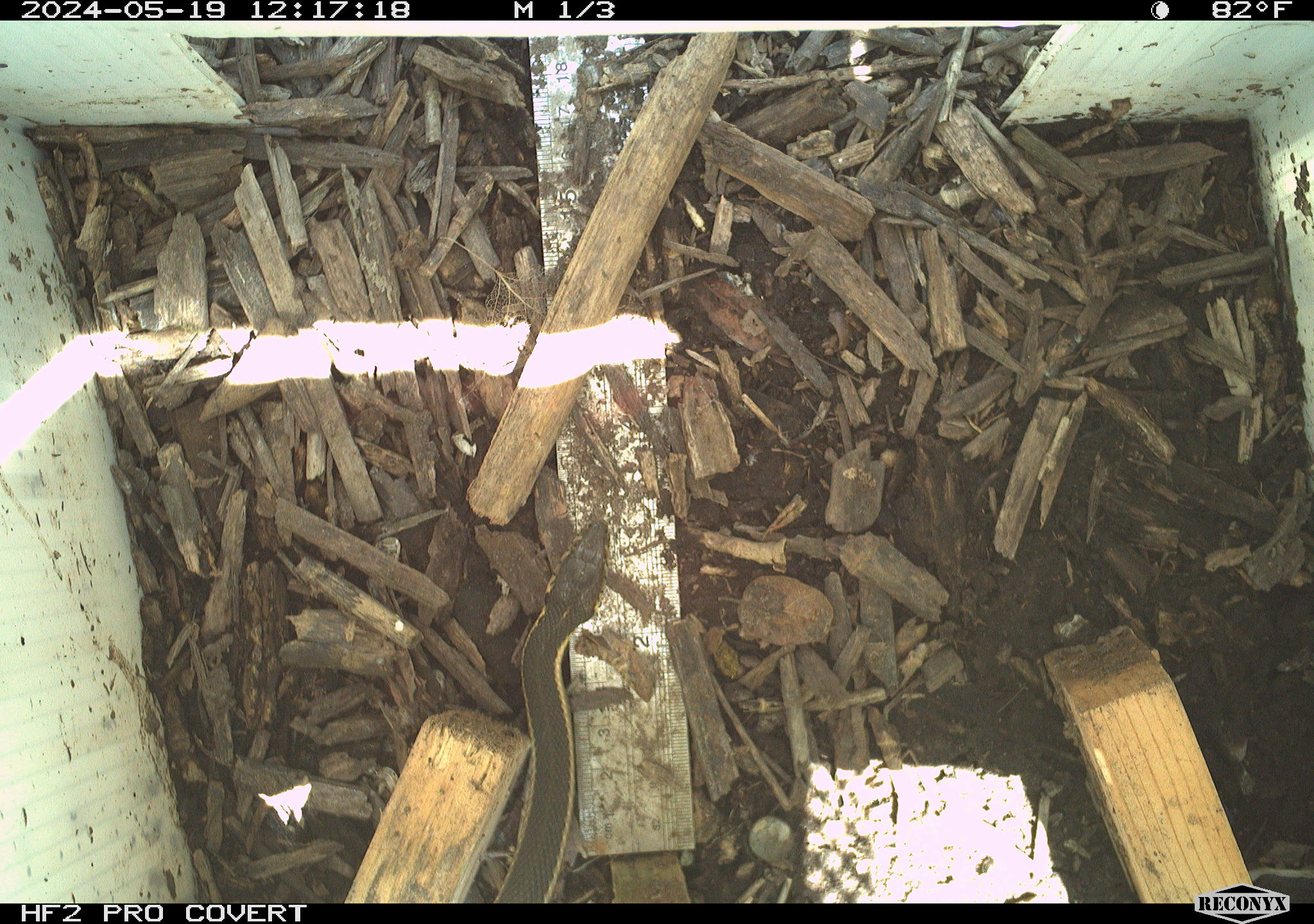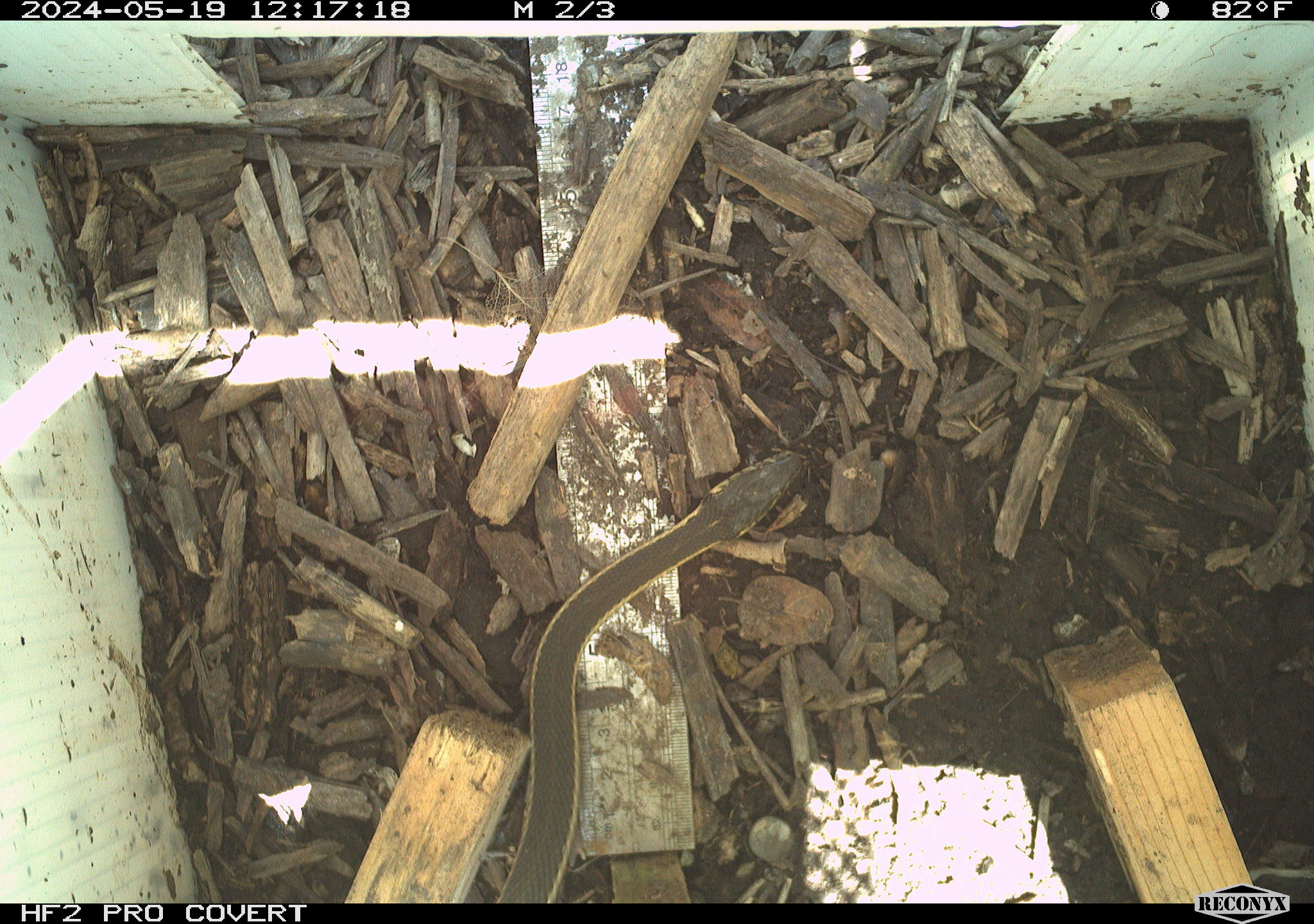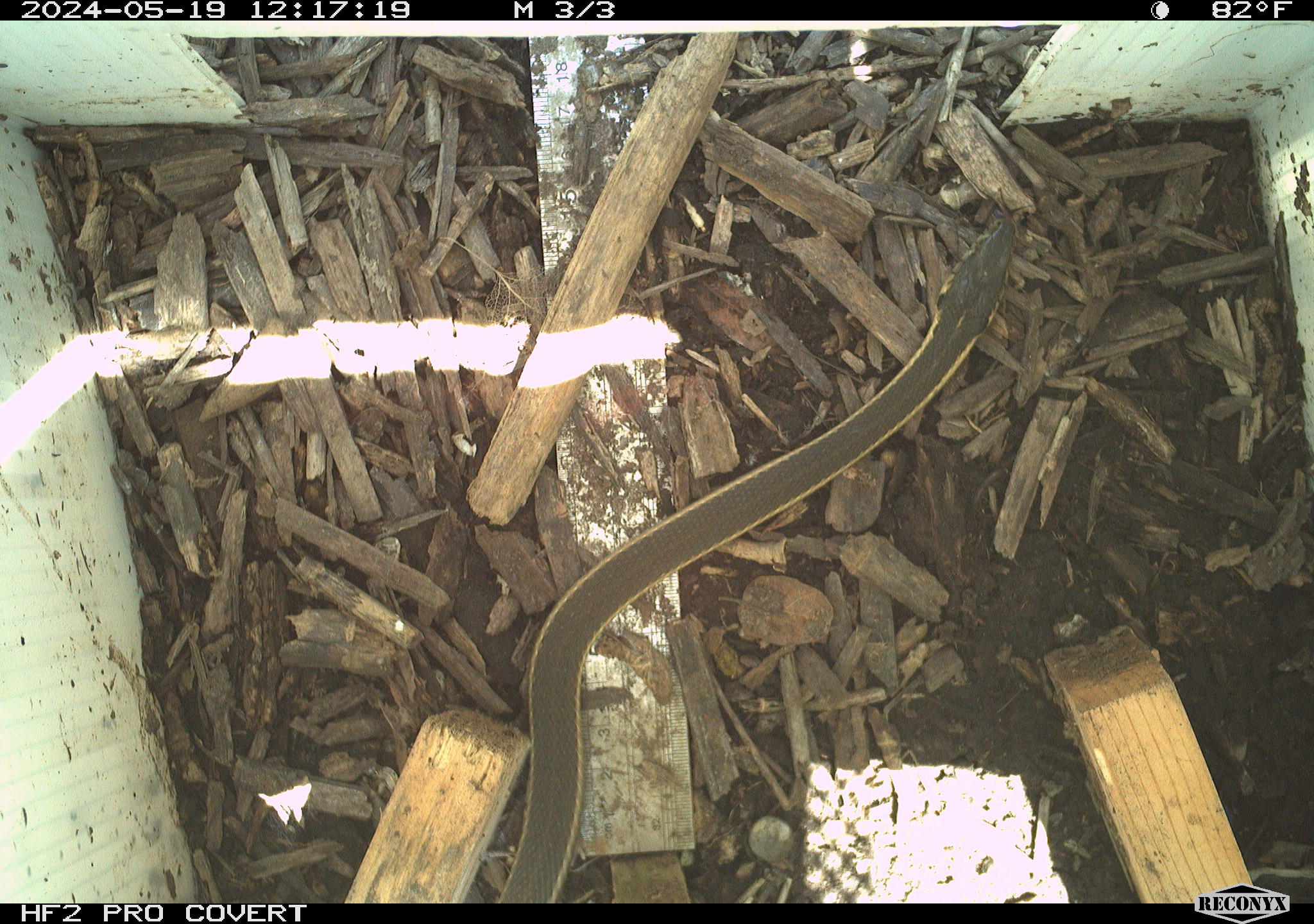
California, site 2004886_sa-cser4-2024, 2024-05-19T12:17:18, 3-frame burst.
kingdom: Animalia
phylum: Chordata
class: Reptilia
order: Squamata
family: Colubridae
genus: Thamnophis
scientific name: Thamnophis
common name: american gartersnakes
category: thamnophis species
Thamnophis species (american gartersnakes) (Thamnophis).